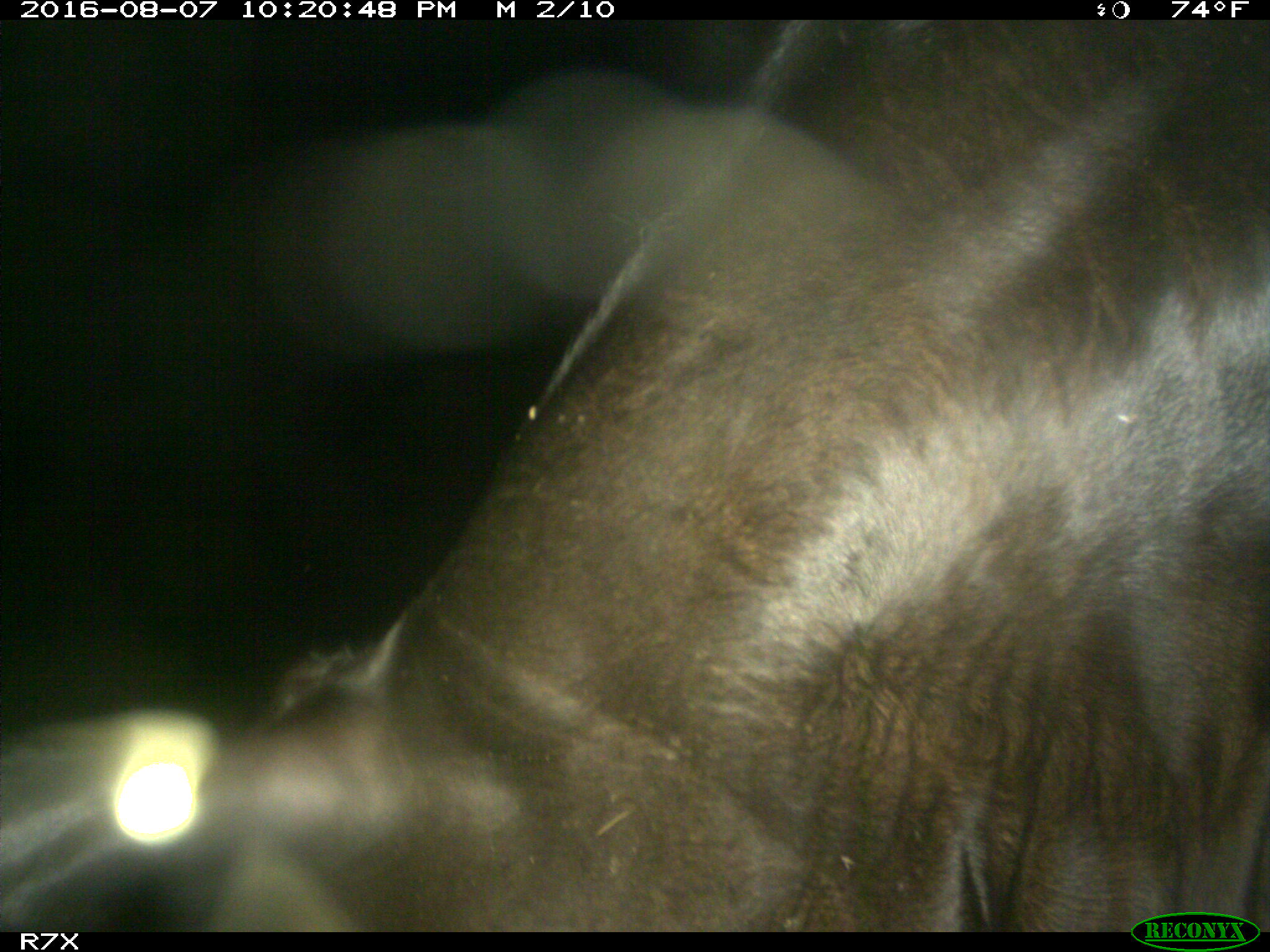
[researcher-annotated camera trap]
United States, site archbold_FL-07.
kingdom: Animalia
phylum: Chordata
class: Mammalia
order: Artiodactyla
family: Bovidae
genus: Bos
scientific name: Bos taurus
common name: domestic cow